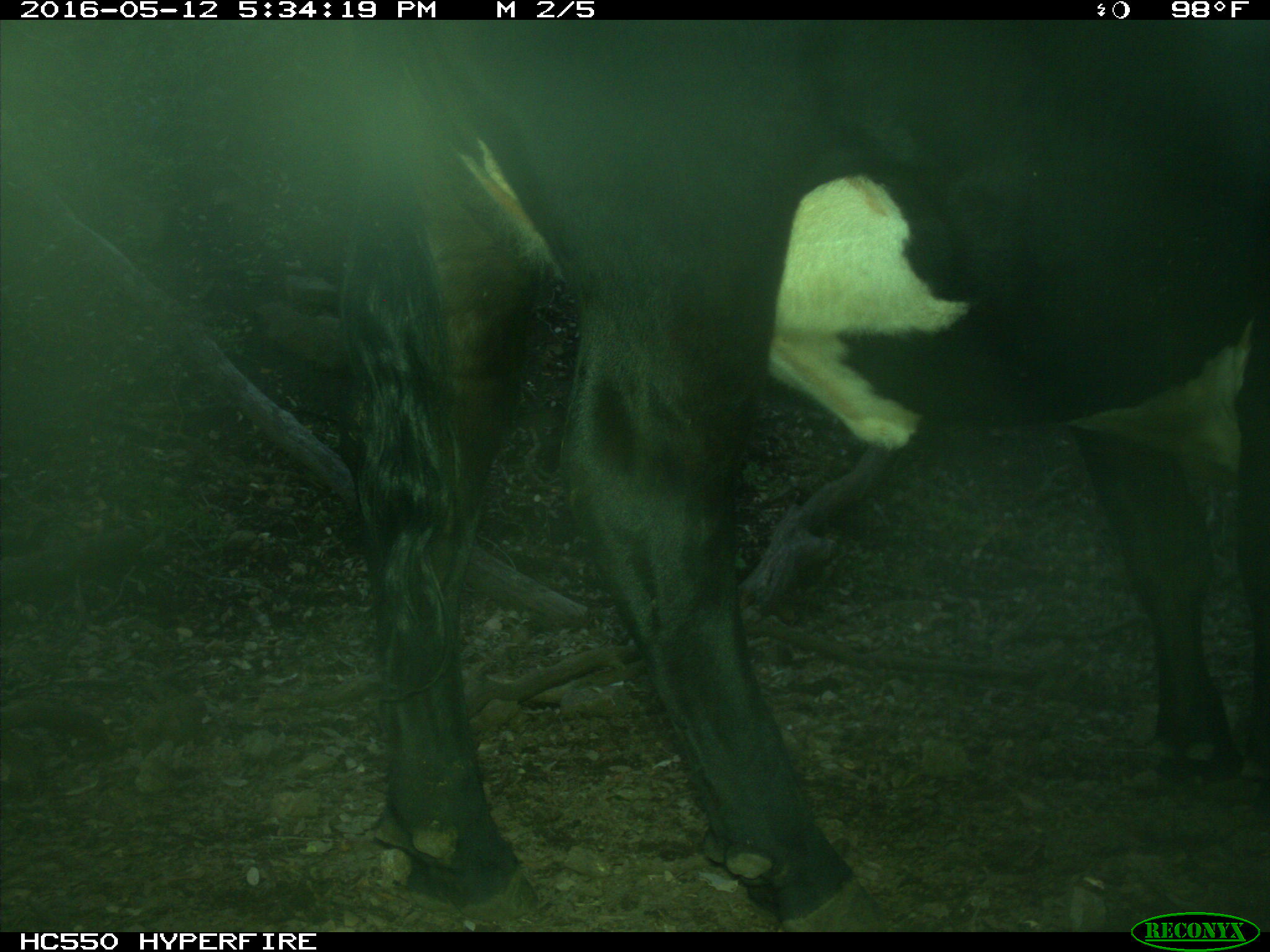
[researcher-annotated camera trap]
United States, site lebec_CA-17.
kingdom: Animalia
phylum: Chordata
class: Mammalia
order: Artiodactyla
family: Bovidae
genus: Bos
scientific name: Bos taurus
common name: domestic cow